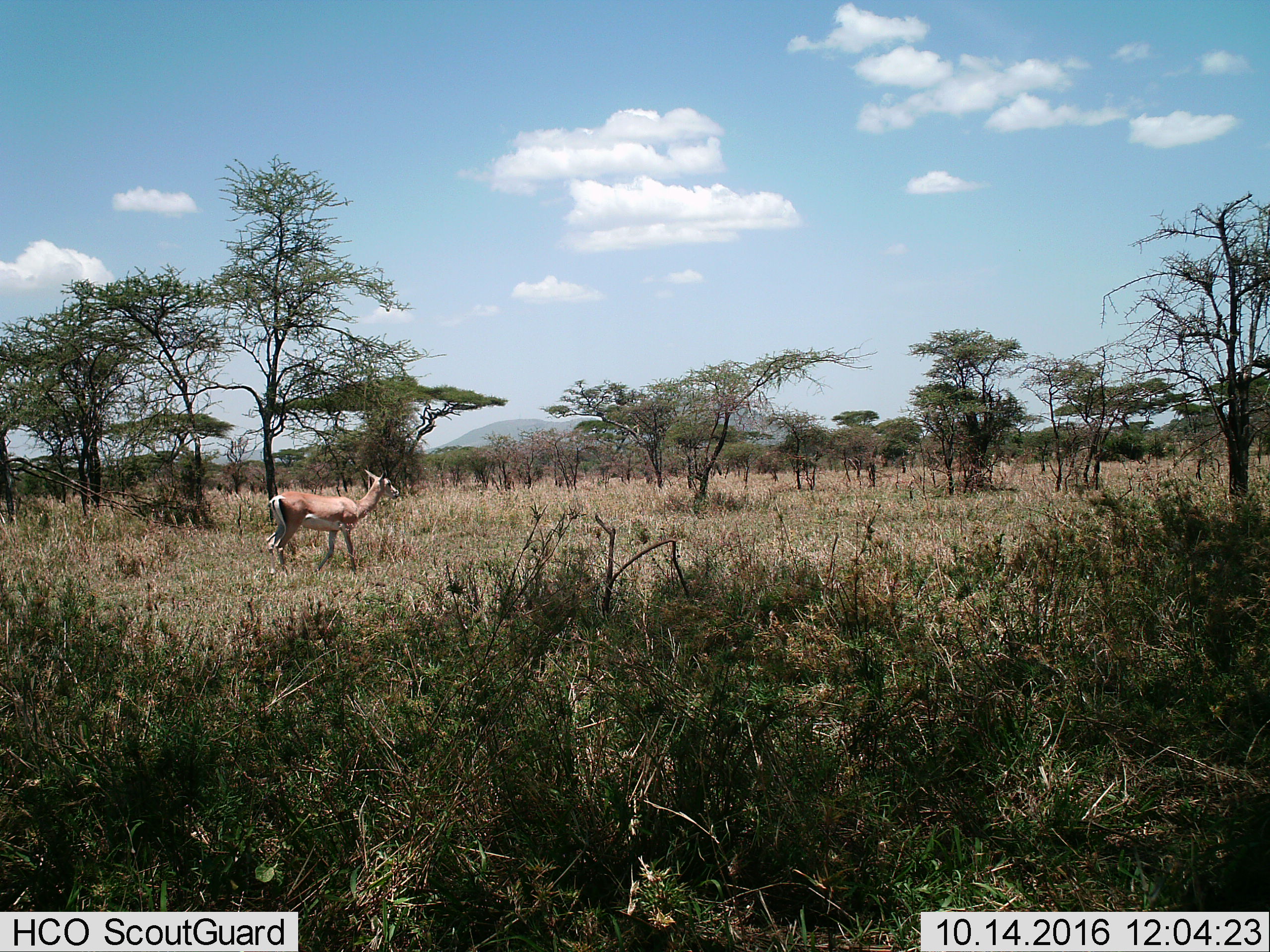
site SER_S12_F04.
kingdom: Animalia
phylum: Chordata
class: Mammalia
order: Artiodactyla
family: Bovidae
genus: Nanger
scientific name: Nanger granti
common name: grant's gazelle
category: gazellegrants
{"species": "gazellegrants (grant's gazelle) (Nanger granti)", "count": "1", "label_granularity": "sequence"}